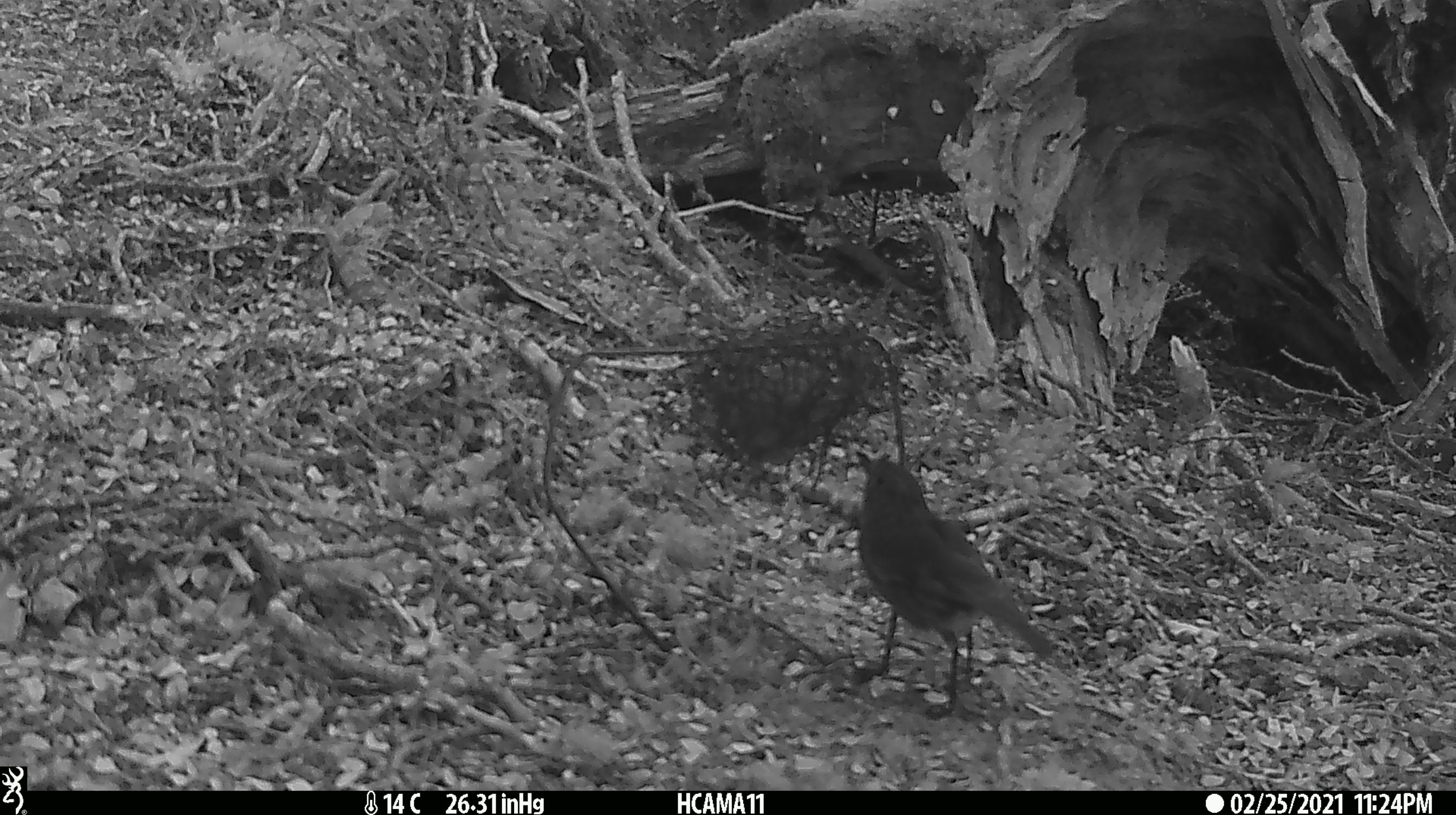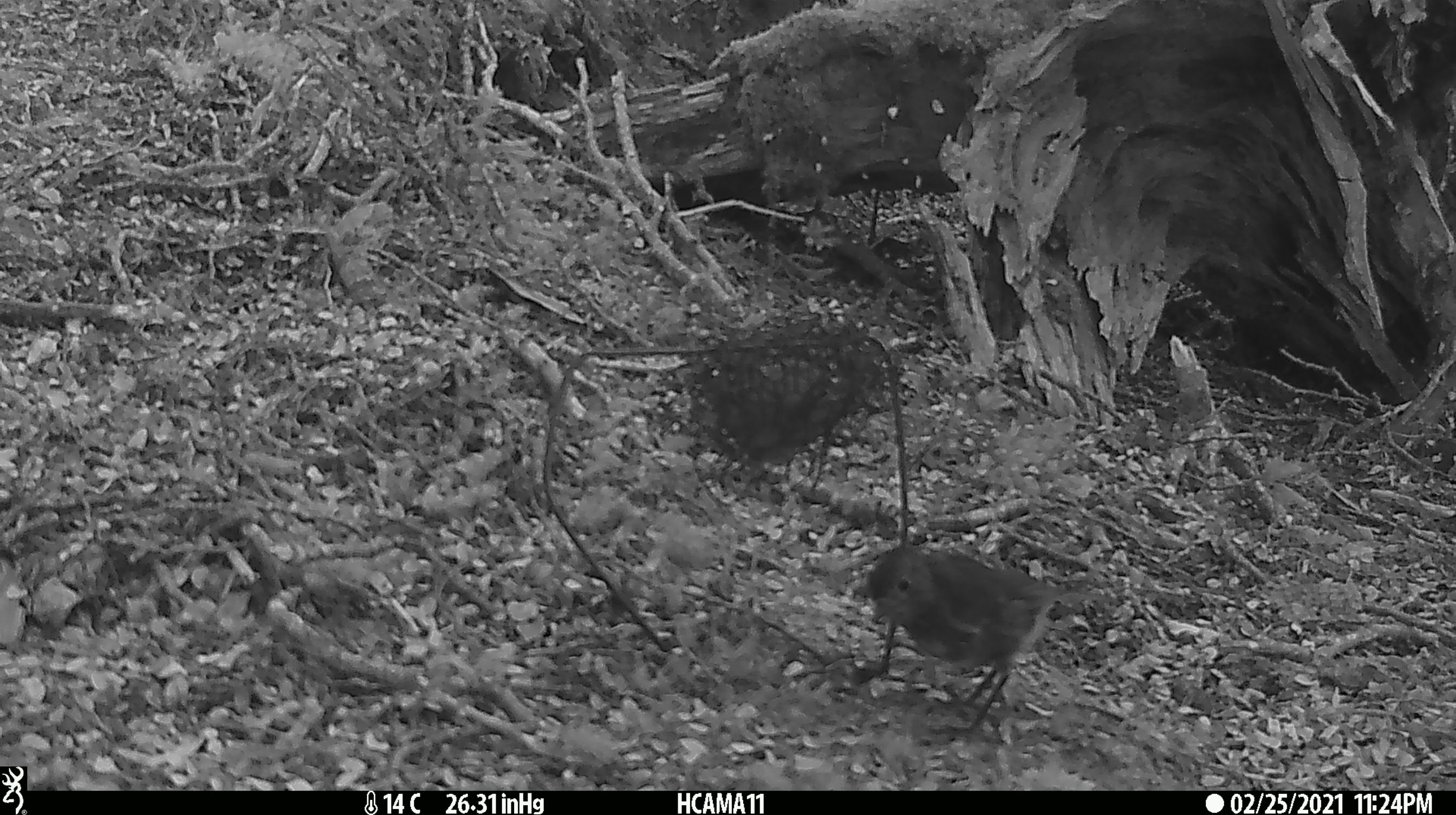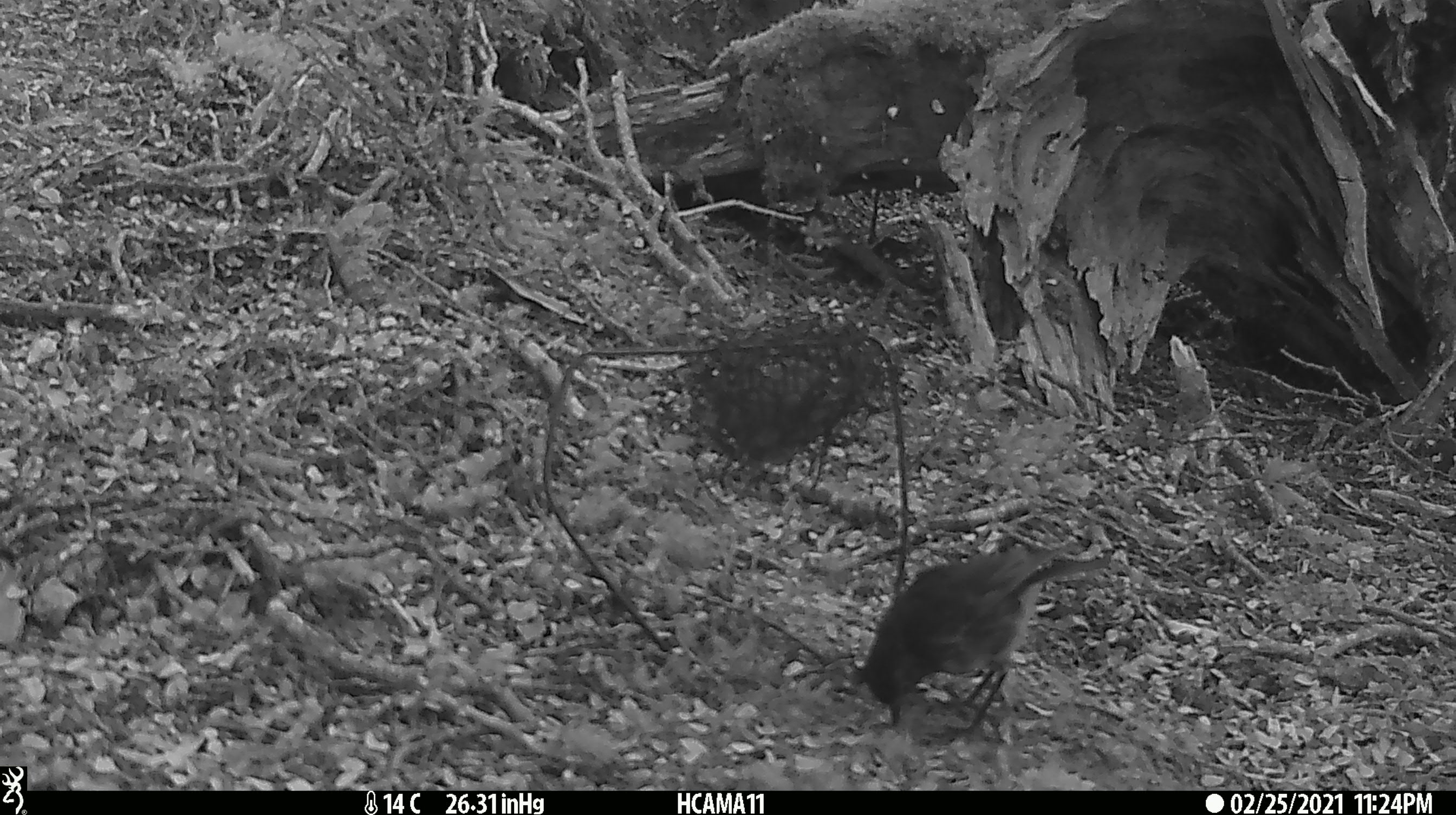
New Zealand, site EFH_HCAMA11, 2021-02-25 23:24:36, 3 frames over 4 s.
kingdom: Animalia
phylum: Chordata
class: Aves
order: Passeriformes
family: Petroicidae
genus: Petroica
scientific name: Petroica australis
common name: new zealand robin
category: robin